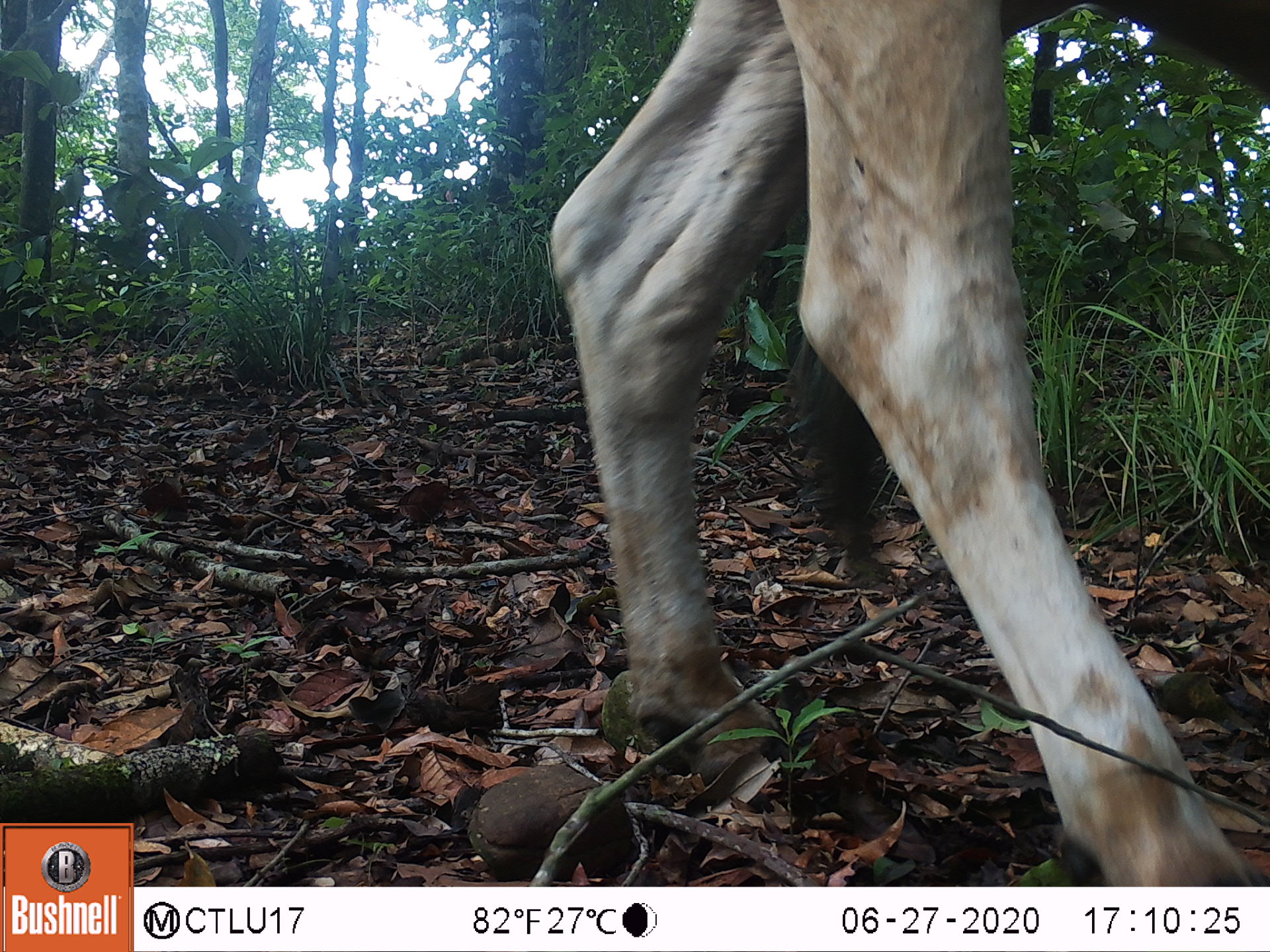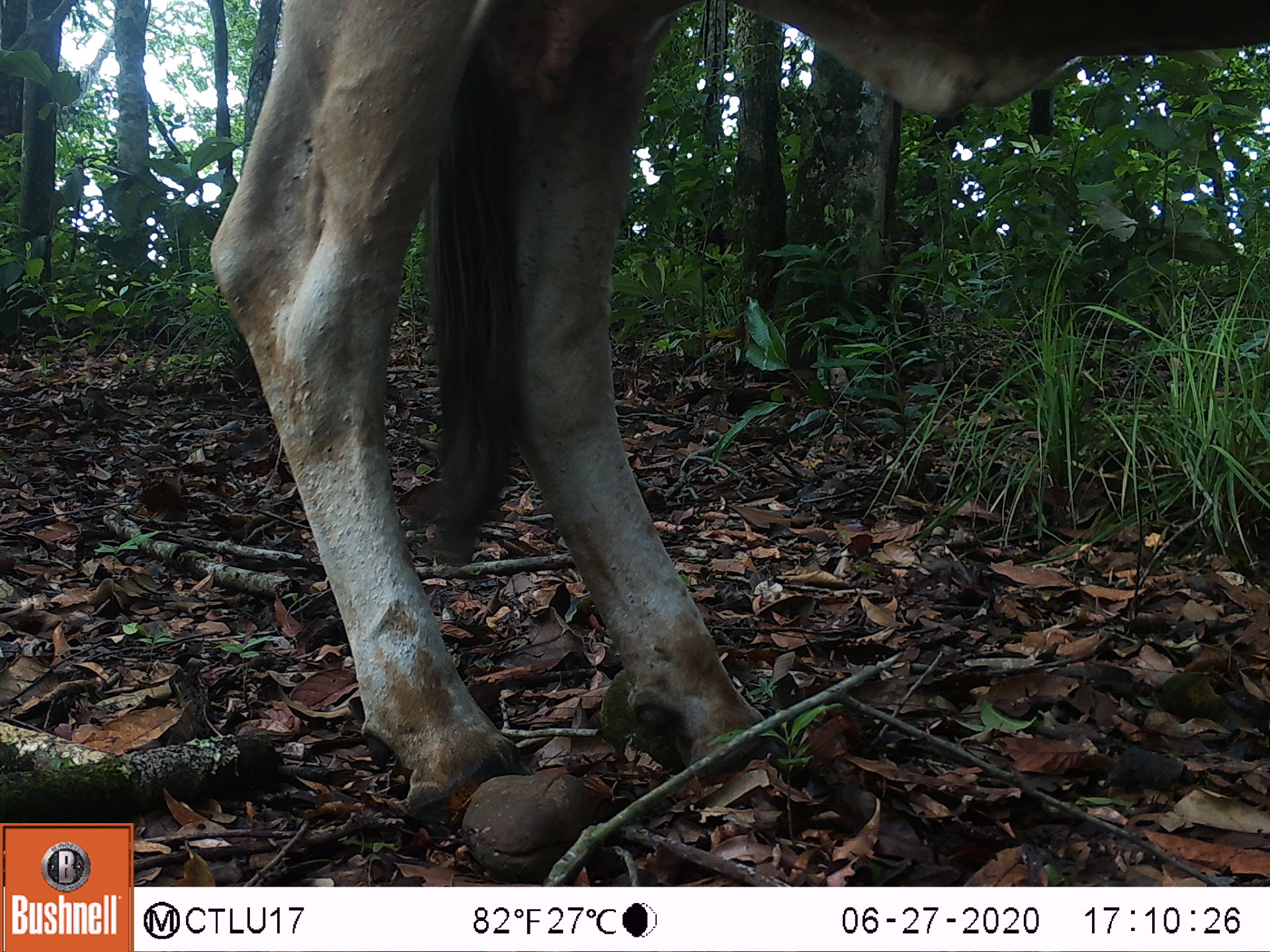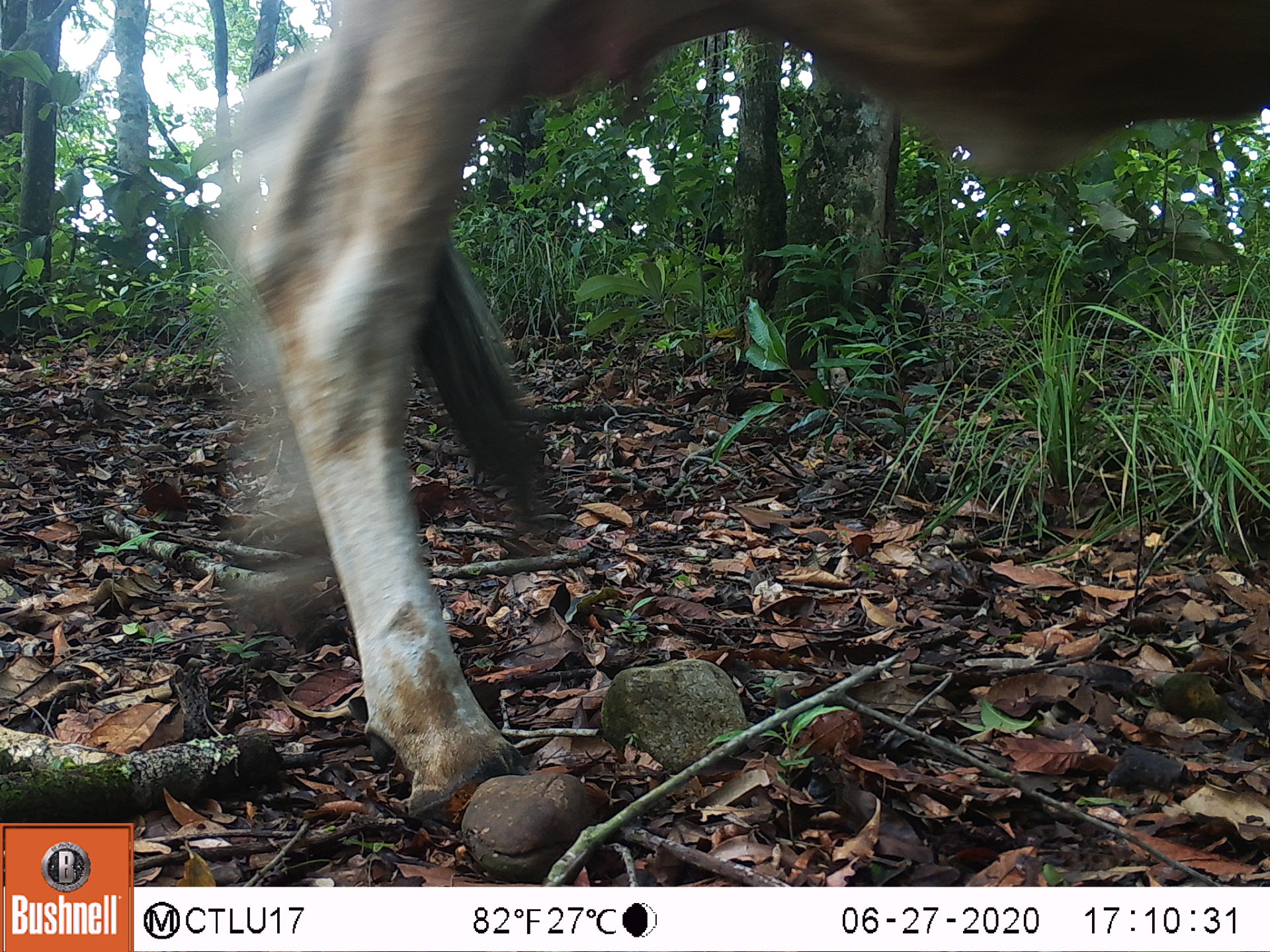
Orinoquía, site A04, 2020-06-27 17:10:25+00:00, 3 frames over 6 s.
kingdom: Animalia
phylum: Chordata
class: Mammalia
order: Artiodactyla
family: Bovidae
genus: Bos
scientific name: Bos taurus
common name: cow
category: cattle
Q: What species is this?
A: Cattle (cow) (Bos taurus).